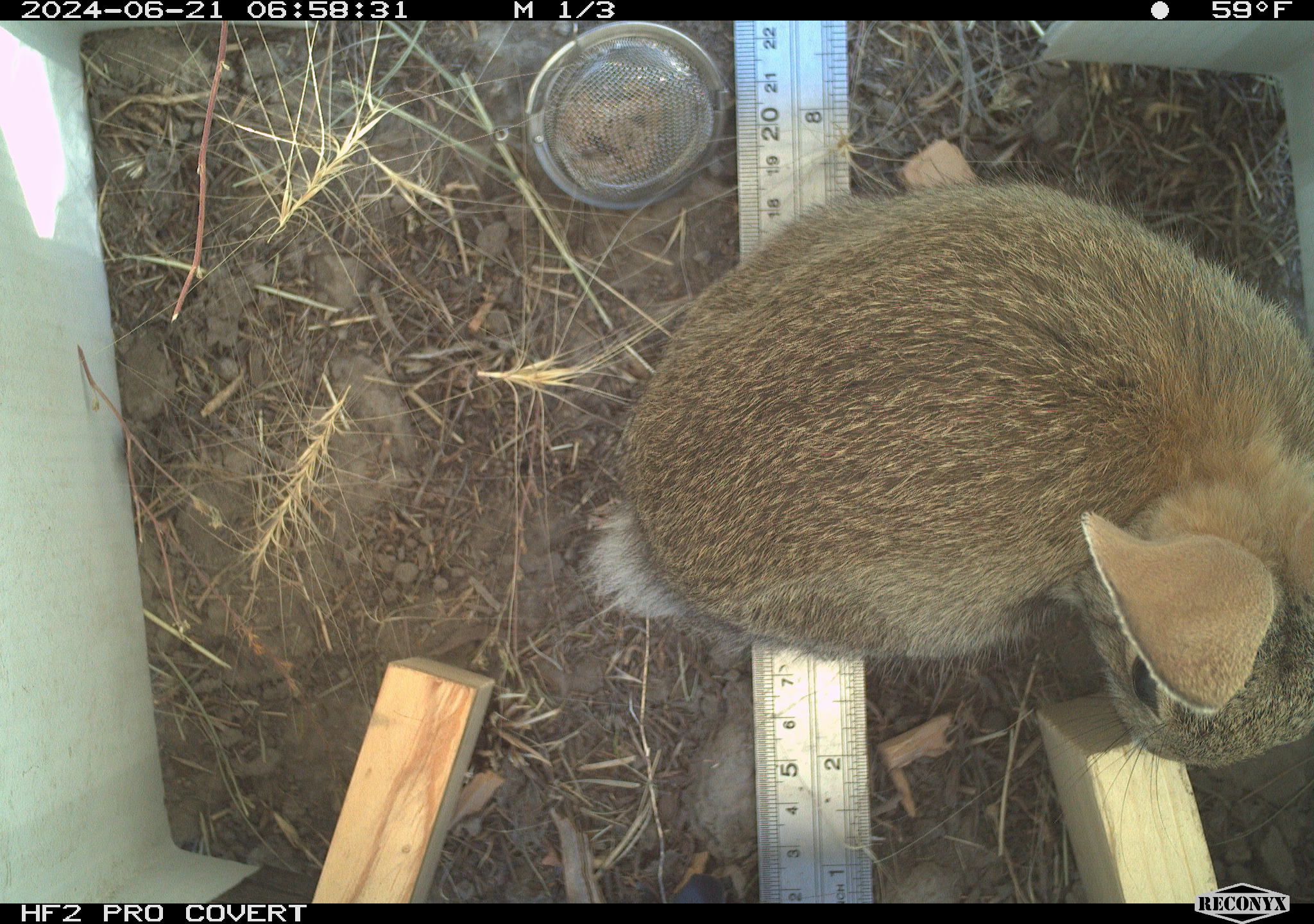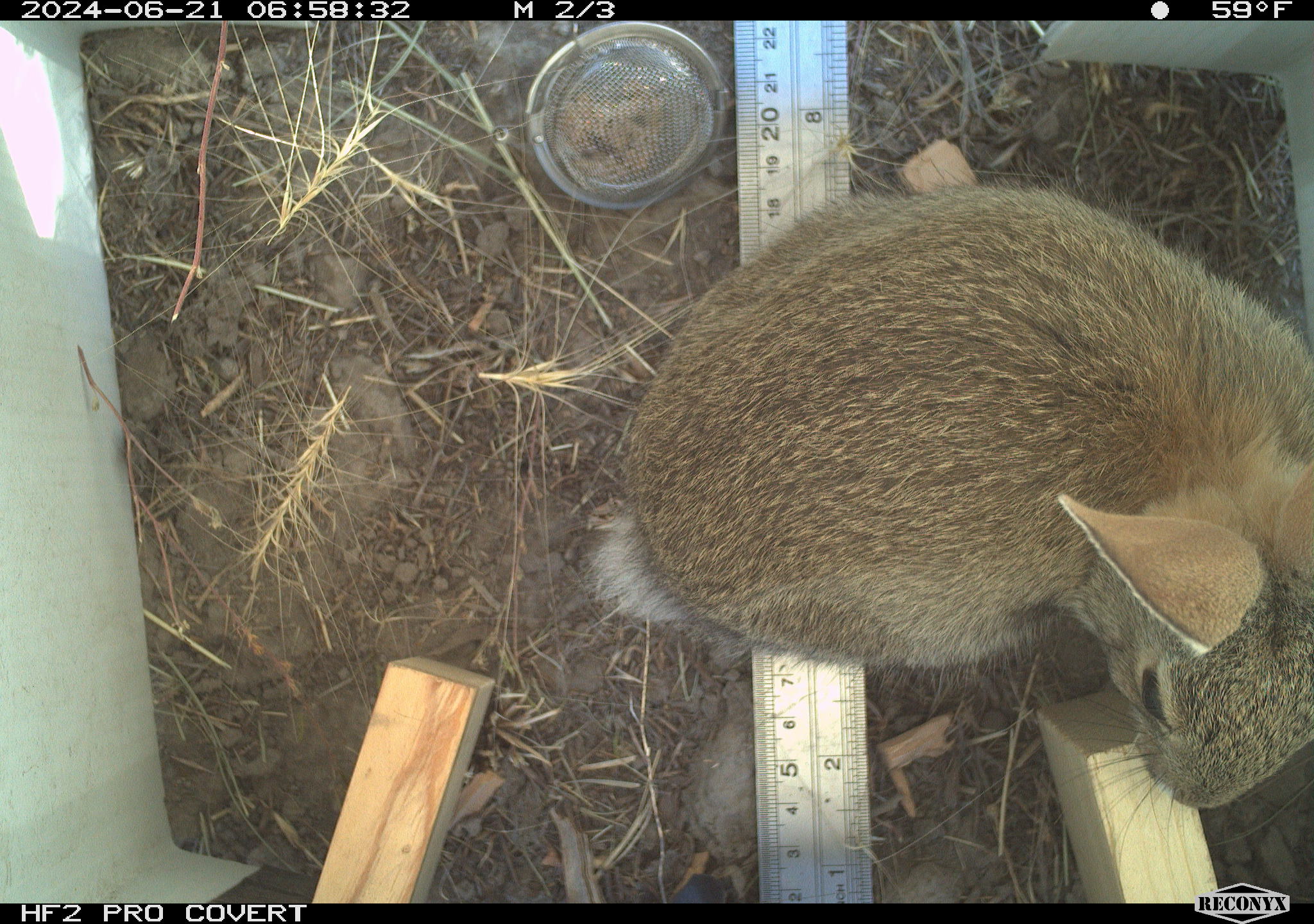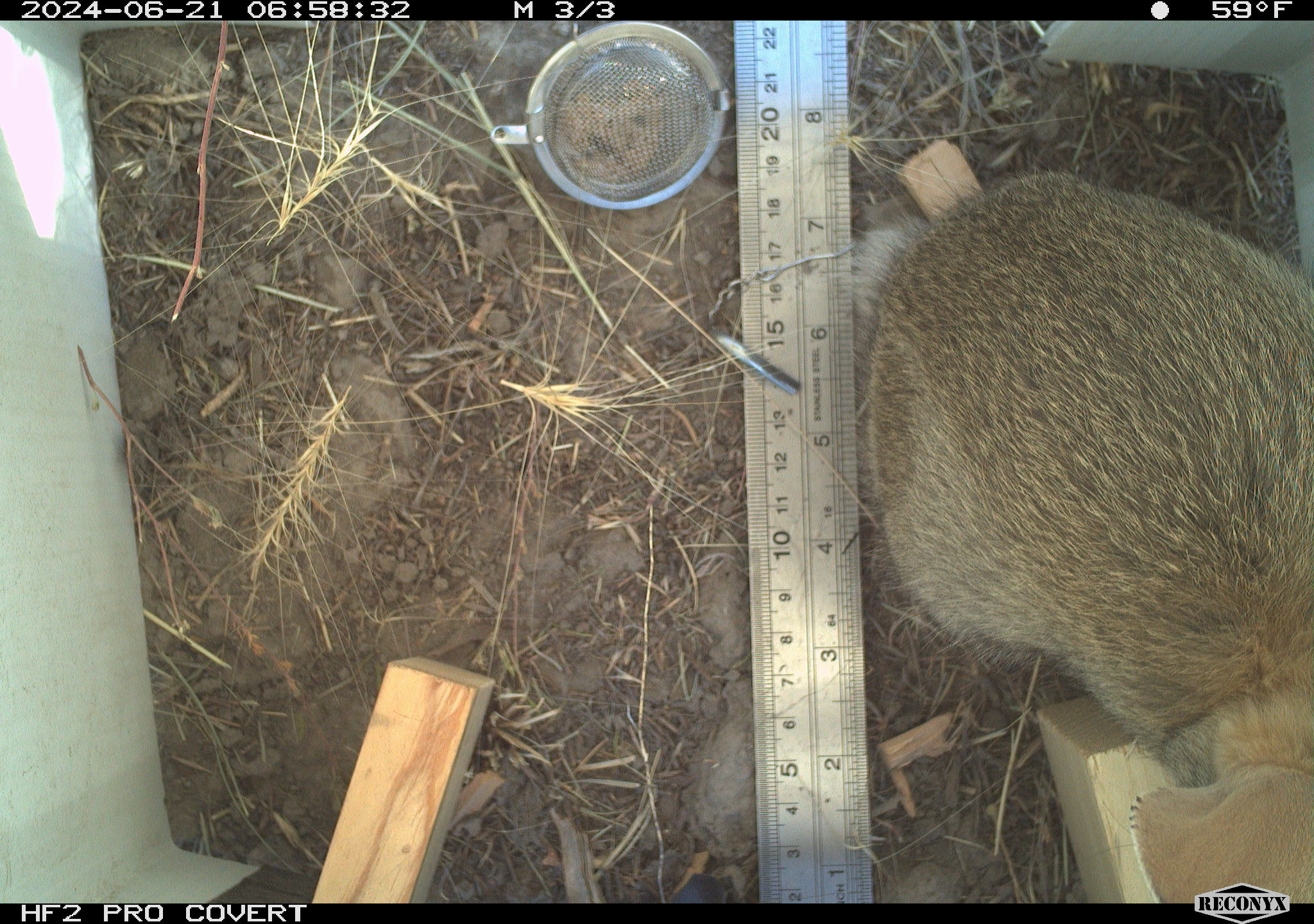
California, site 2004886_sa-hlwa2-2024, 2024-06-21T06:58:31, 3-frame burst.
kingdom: Animalia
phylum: Chordata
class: Mammalia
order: Lagomorpha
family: Leporidae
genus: Sylvilagus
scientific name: Sylvilagus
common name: cottontail rabbits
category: sylvilagus species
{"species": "sylvilagus species (cottontail rabbits) (Sylvilagus)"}